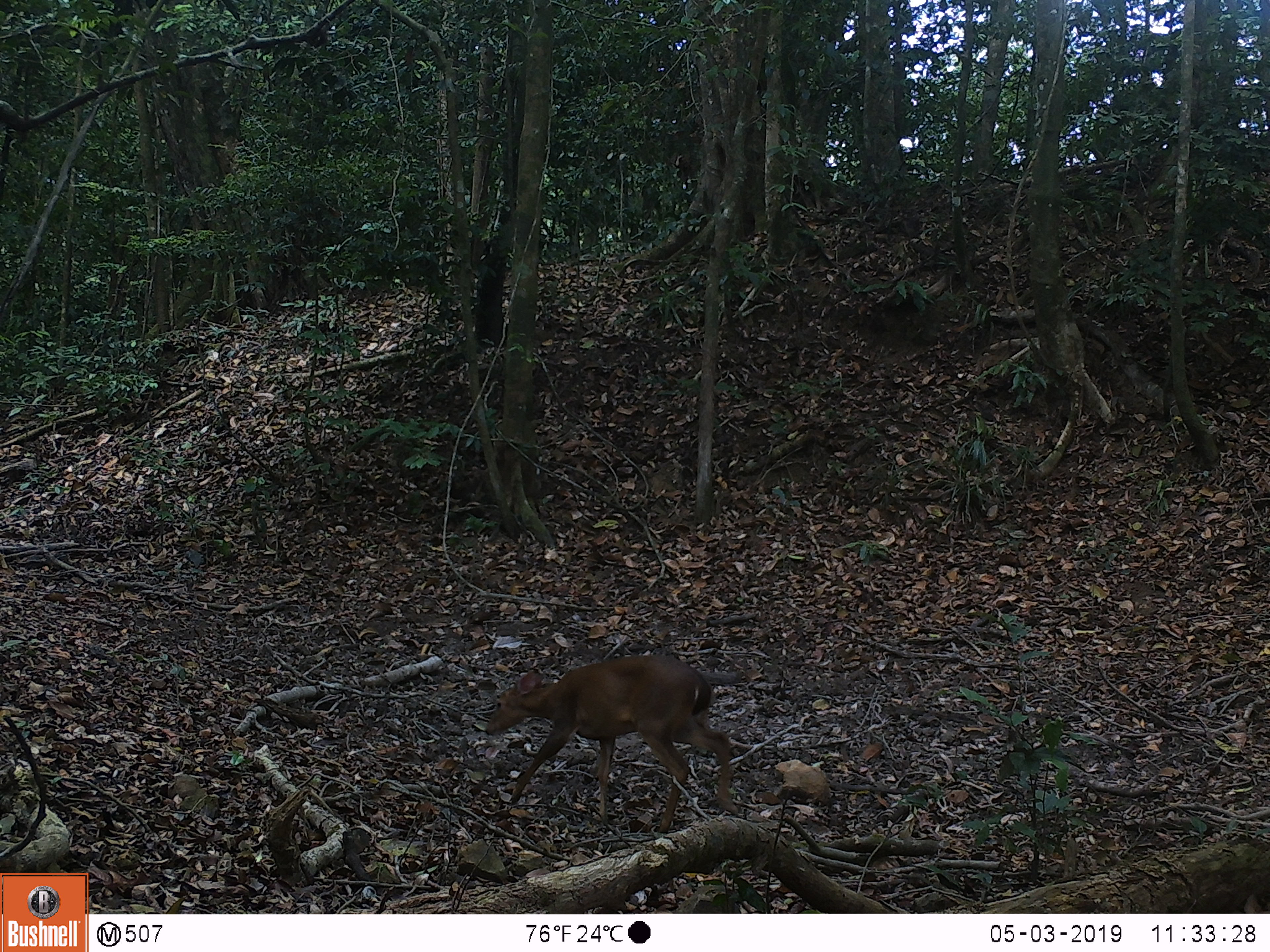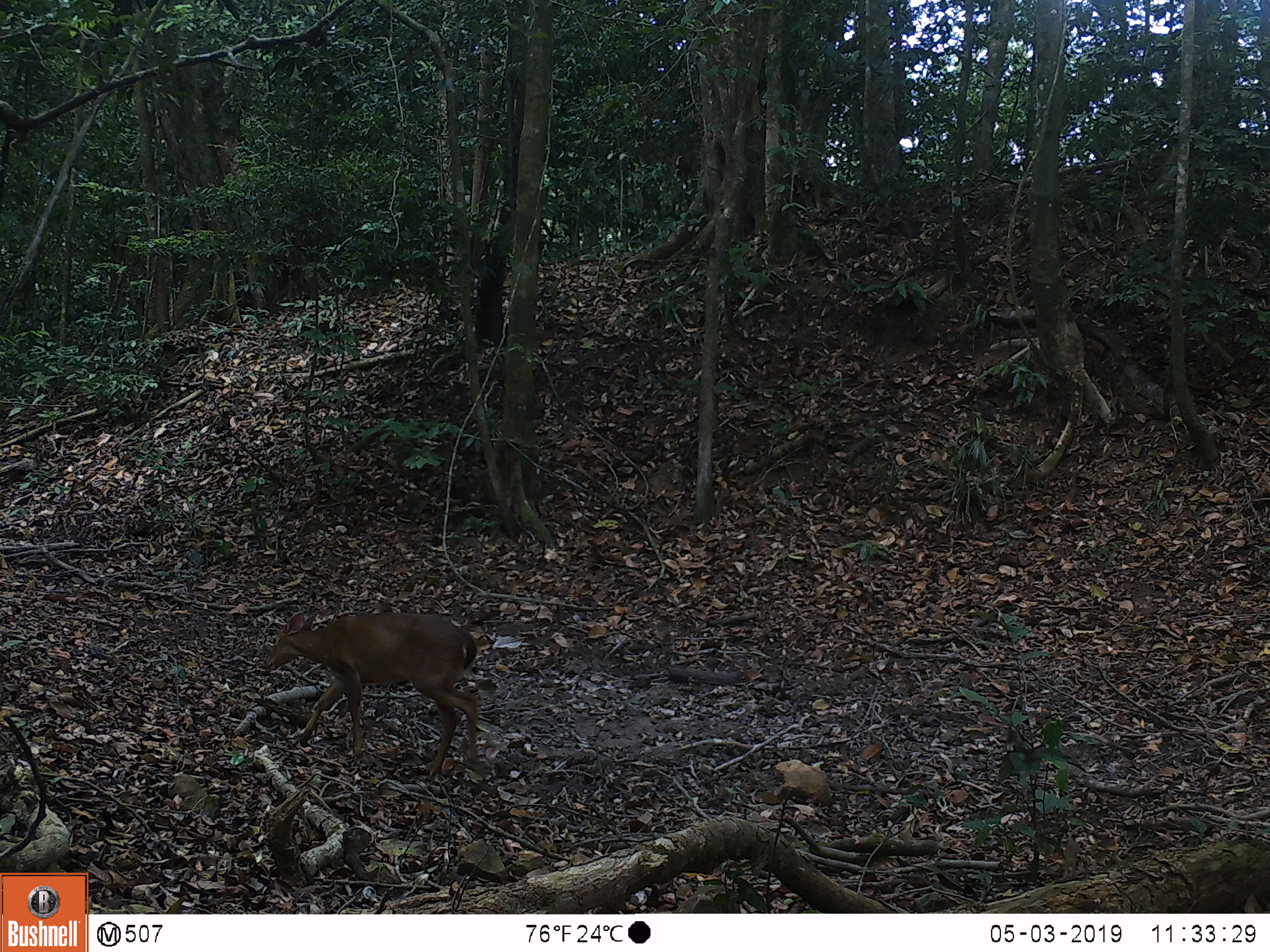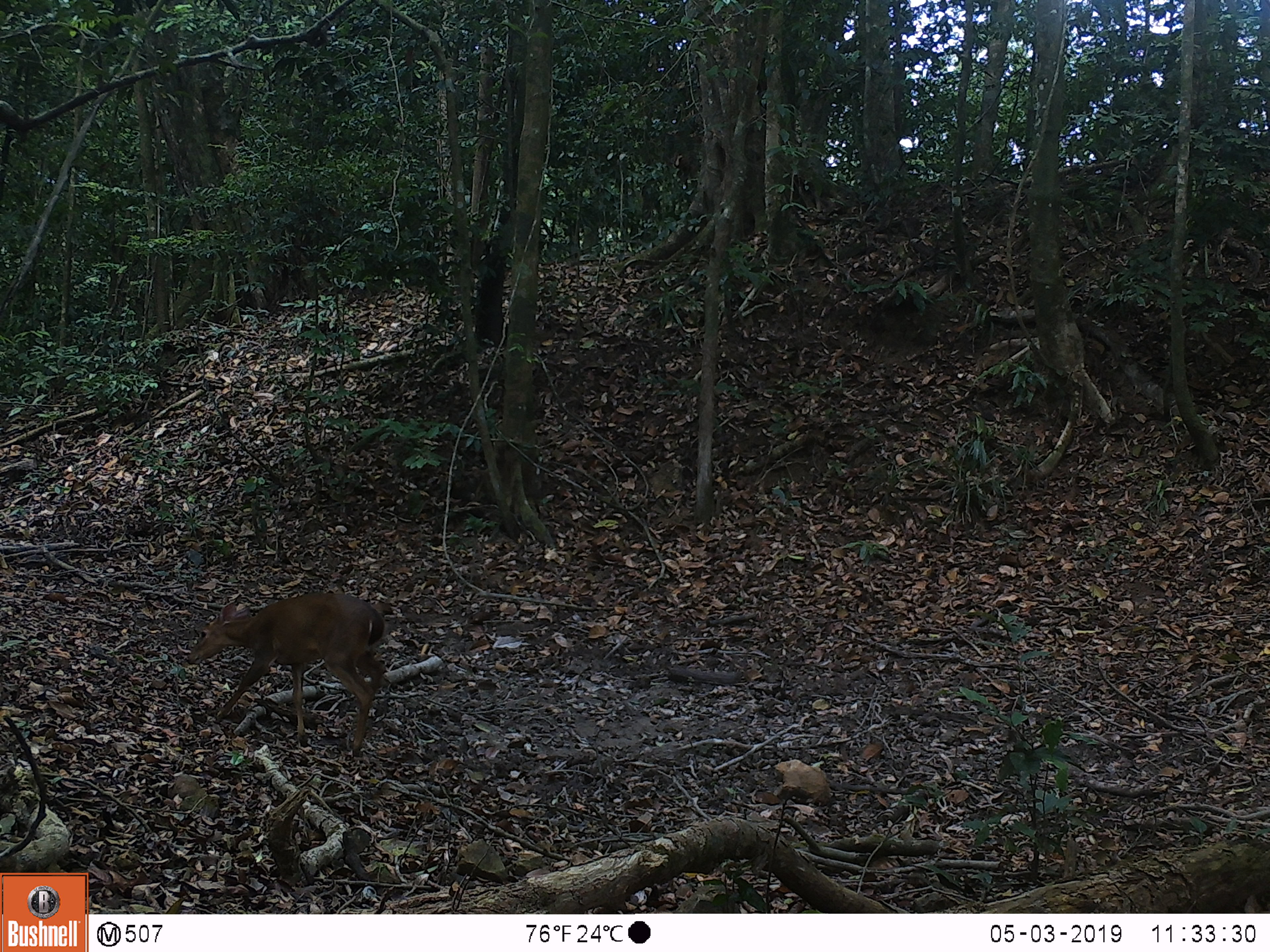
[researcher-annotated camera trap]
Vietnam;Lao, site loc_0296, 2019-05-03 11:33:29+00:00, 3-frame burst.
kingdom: Animalia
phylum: Chordata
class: Mammalia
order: Artiodactyla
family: Cervidae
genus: Muntiacus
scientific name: Muntiacus vuquangensis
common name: large-antlered muntjac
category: large antlered muntjac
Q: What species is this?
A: Large antlered muntjac (large-antlered muntjac) (Muntiacus vuquangensis).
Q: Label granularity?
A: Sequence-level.